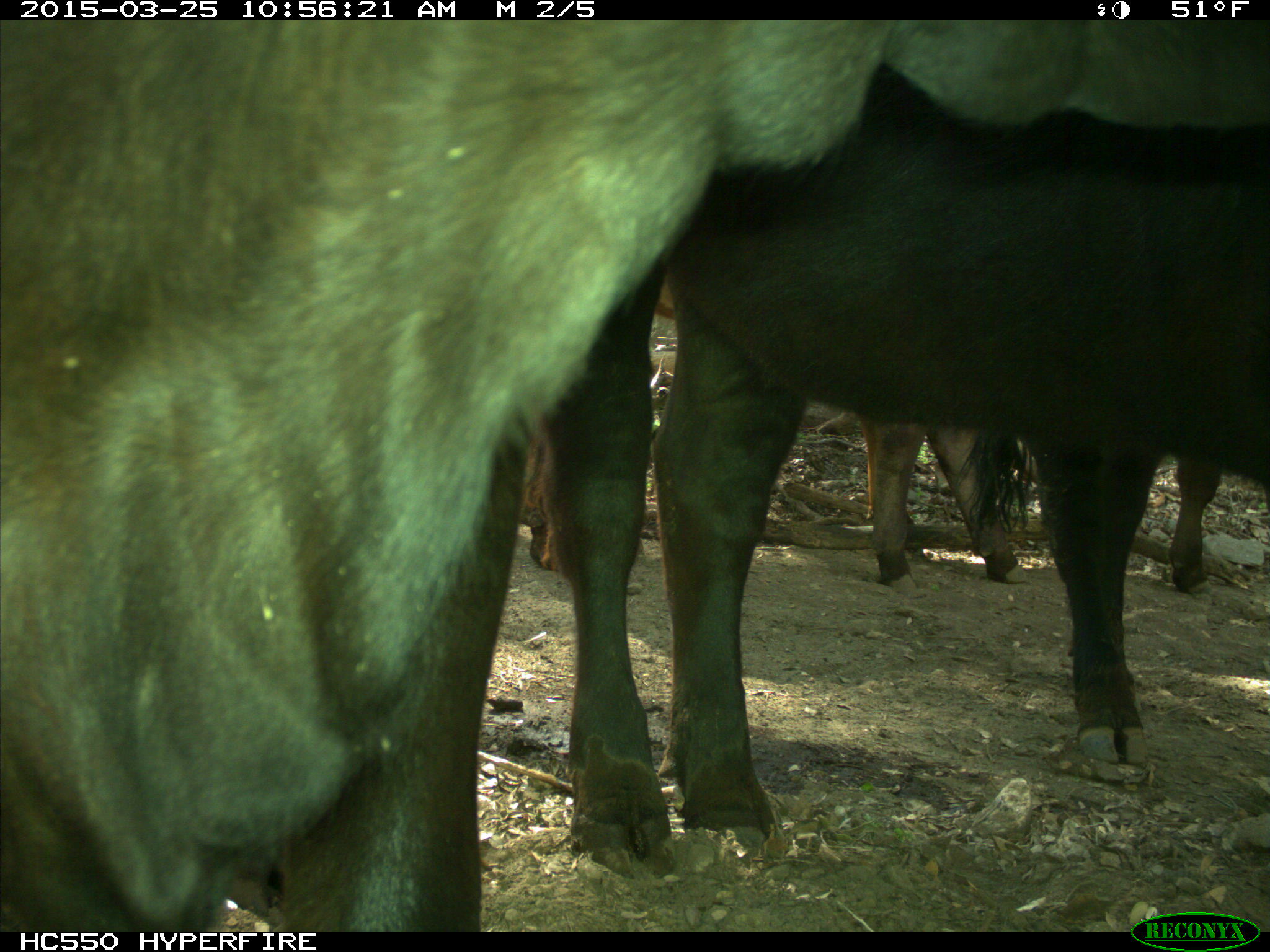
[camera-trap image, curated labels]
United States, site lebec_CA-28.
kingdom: Animalia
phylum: Chordata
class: Mammalia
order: Artiodactyla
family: Bovidae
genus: Bos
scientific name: Bos taurus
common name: domestic cow